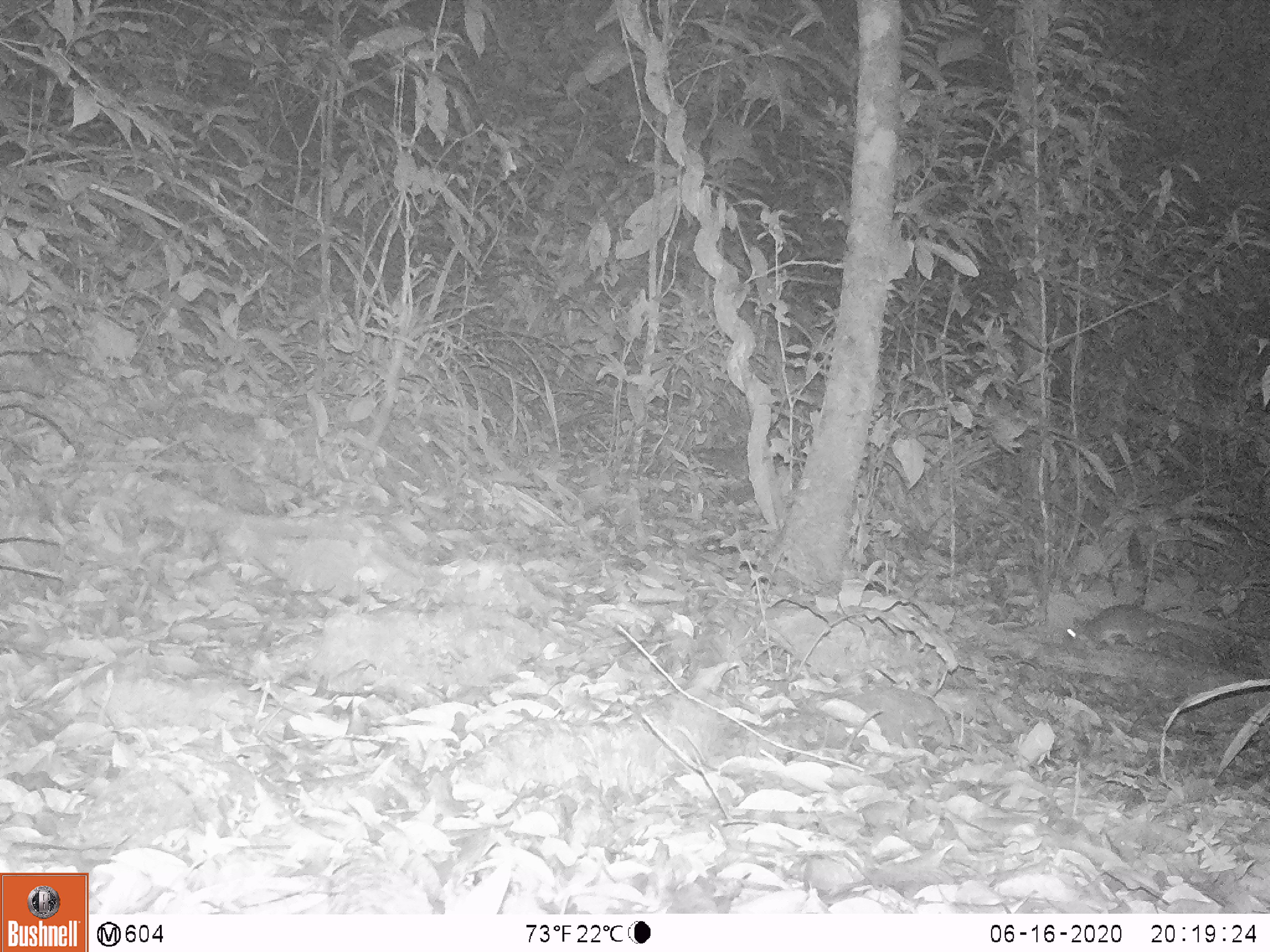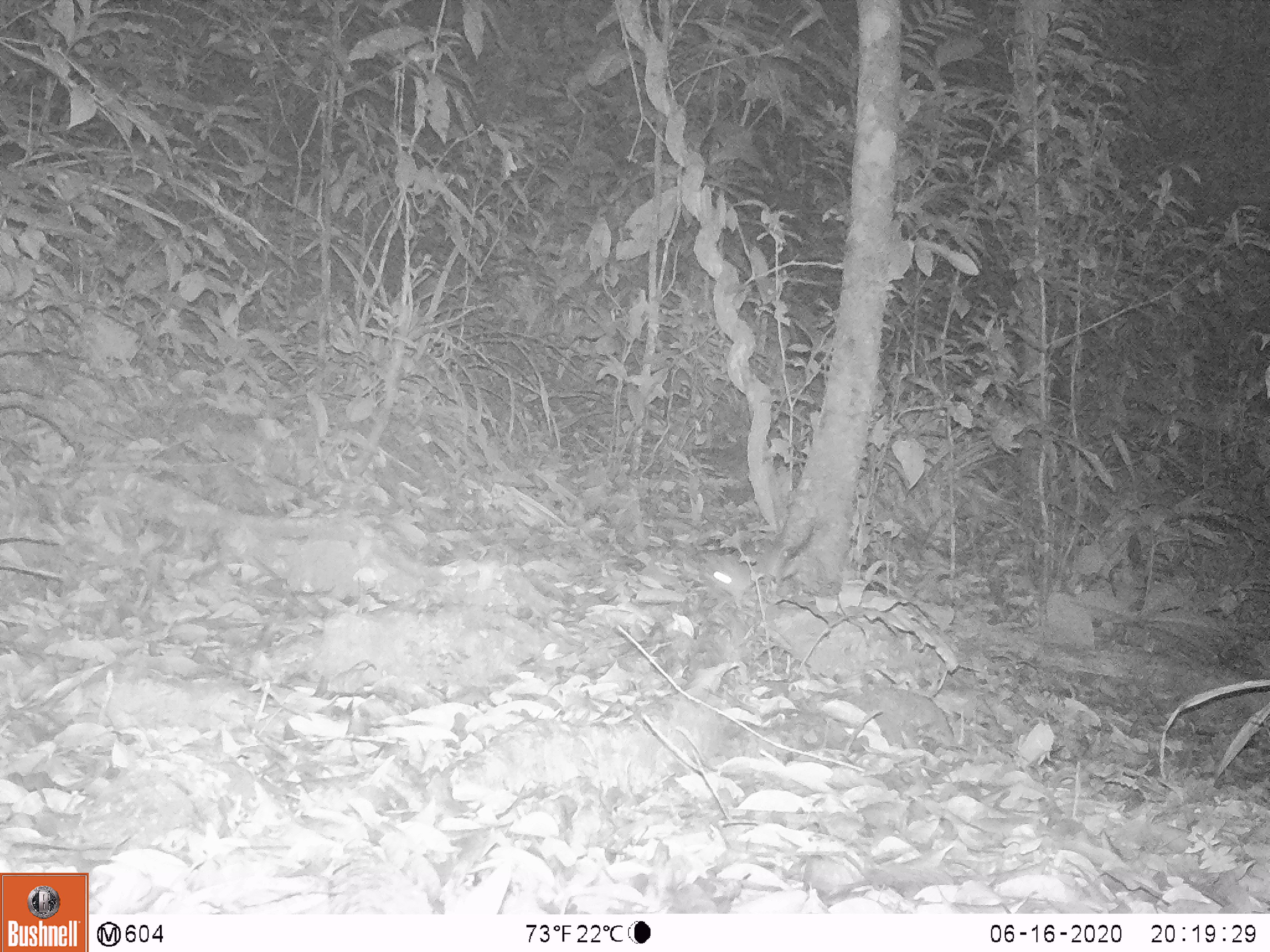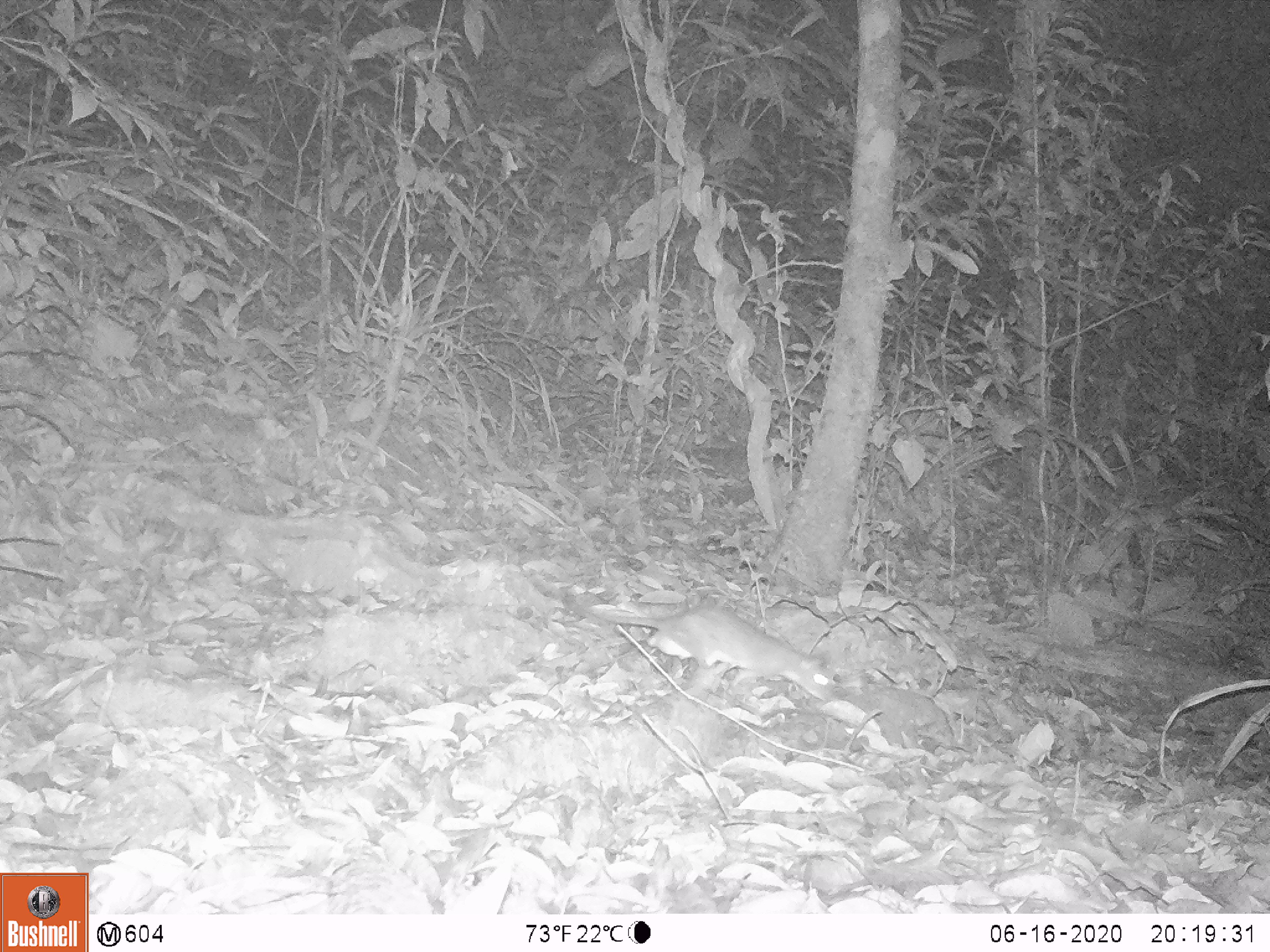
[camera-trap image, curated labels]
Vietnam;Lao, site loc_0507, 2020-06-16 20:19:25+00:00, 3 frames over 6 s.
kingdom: Animalia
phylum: Chordata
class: Mammalia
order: Rodentia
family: Muridae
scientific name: Muridae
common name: old-world mice and rats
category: unidentified murid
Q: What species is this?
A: Unidentified murid (old-world mice and rats) (Muridae).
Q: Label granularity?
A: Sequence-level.